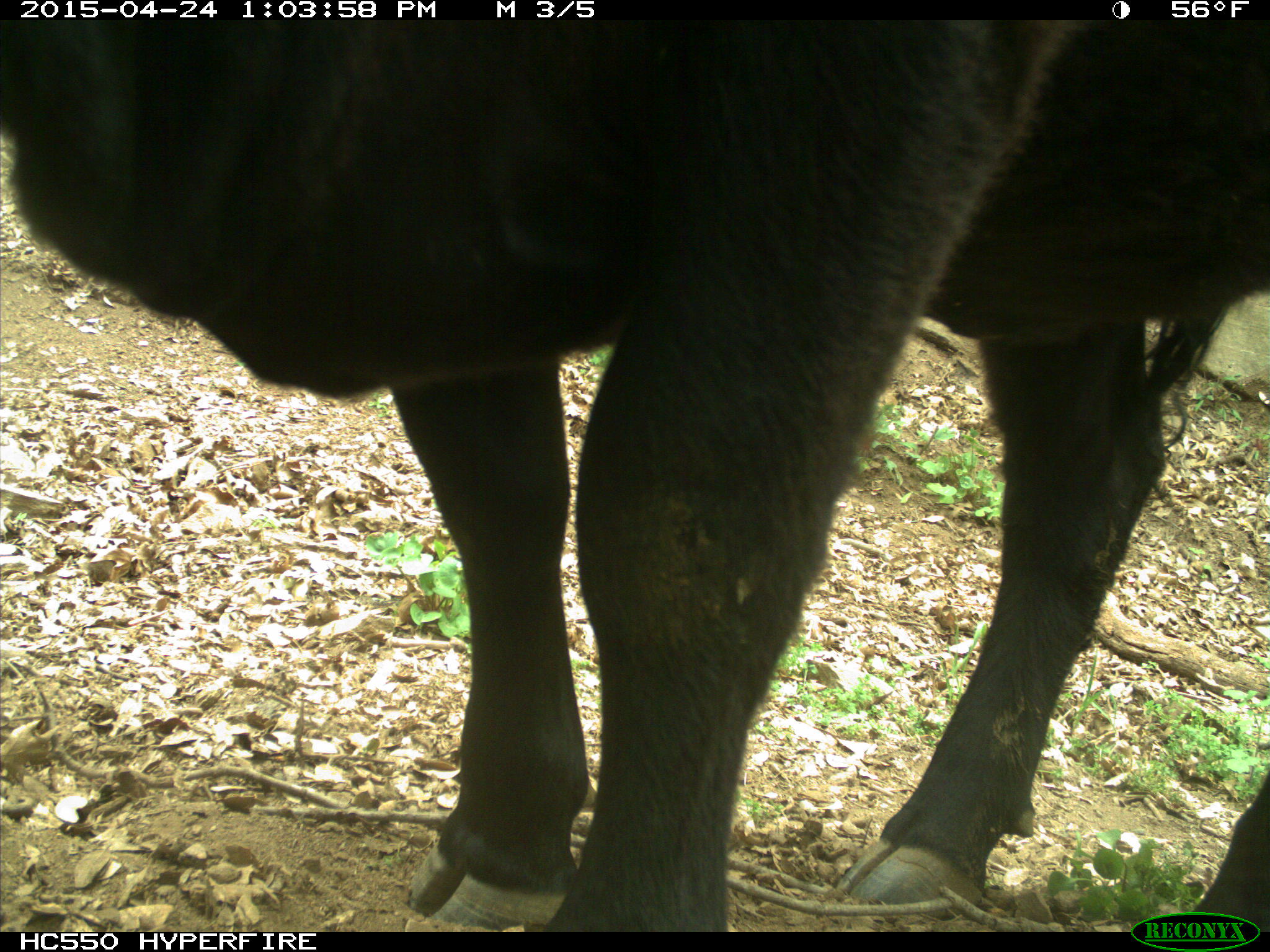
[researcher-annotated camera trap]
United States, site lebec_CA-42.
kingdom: Animalia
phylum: Chordata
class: Mammalia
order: Artiodactyla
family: Bovidae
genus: Bos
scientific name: Bos taurus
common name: domestic cow